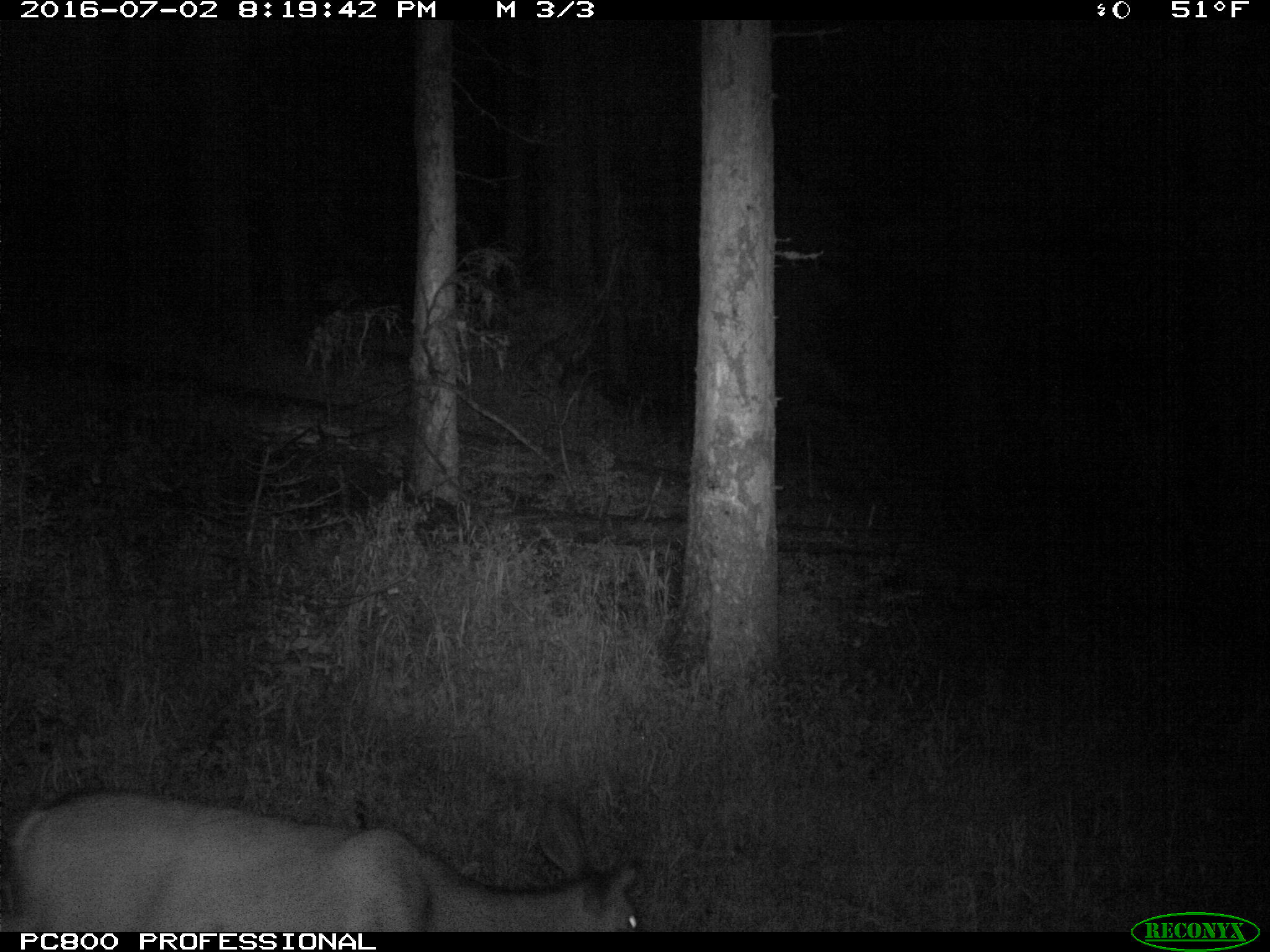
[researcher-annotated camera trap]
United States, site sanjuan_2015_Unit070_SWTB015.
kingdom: Animalia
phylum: Chordata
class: Mammalia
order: Artiodactyla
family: Cervidae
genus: Odocoileus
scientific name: Odocoileus hemionus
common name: mule deer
Odocoileus hemionus (mule deer).